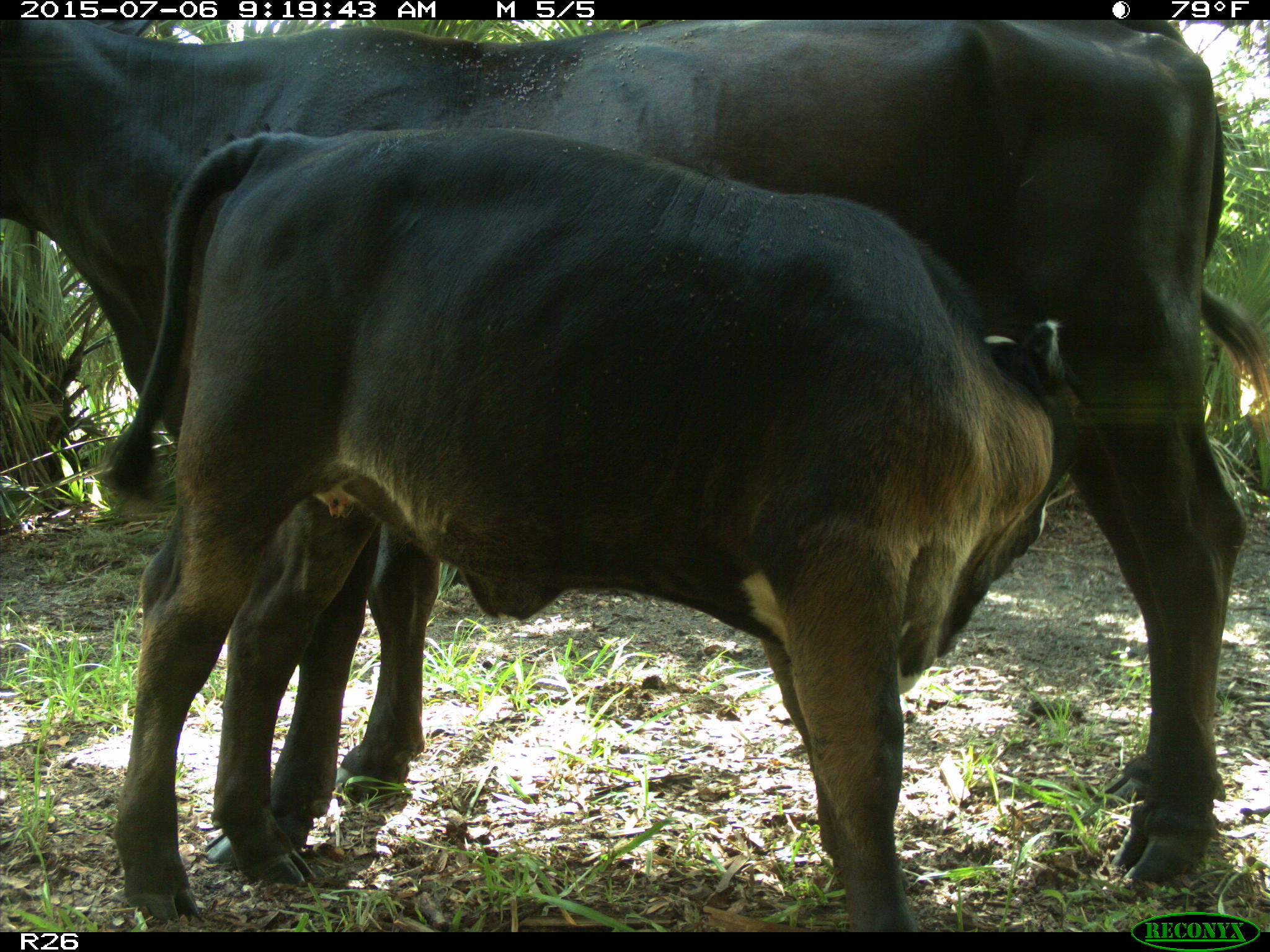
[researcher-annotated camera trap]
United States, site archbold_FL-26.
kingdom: Animalia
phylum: Chordata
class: Mammalia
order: Artiodactyla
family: Bovidae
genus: Bos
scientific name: Bos taurus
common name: domestic cow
Bos taurus (domestic cow).